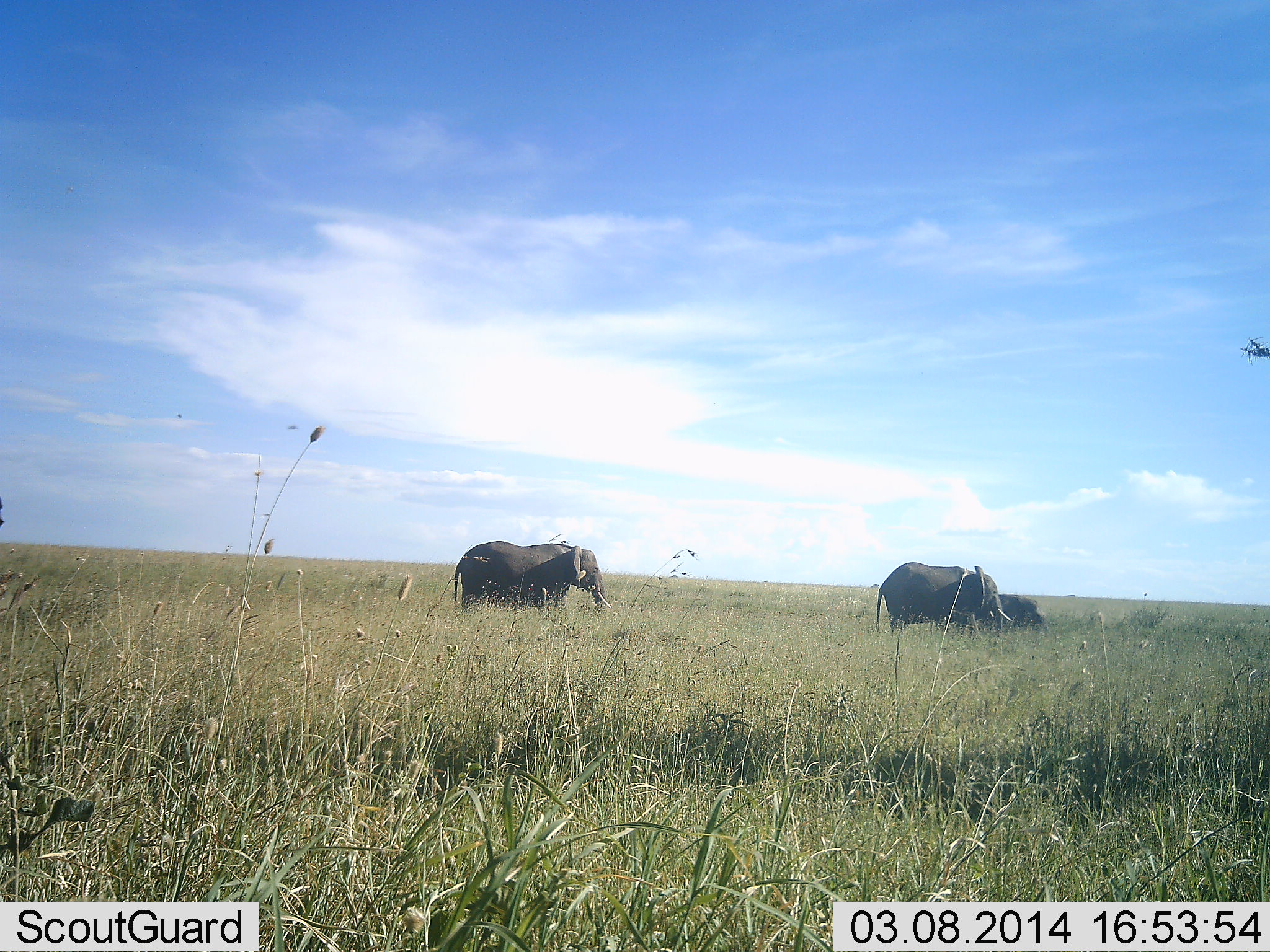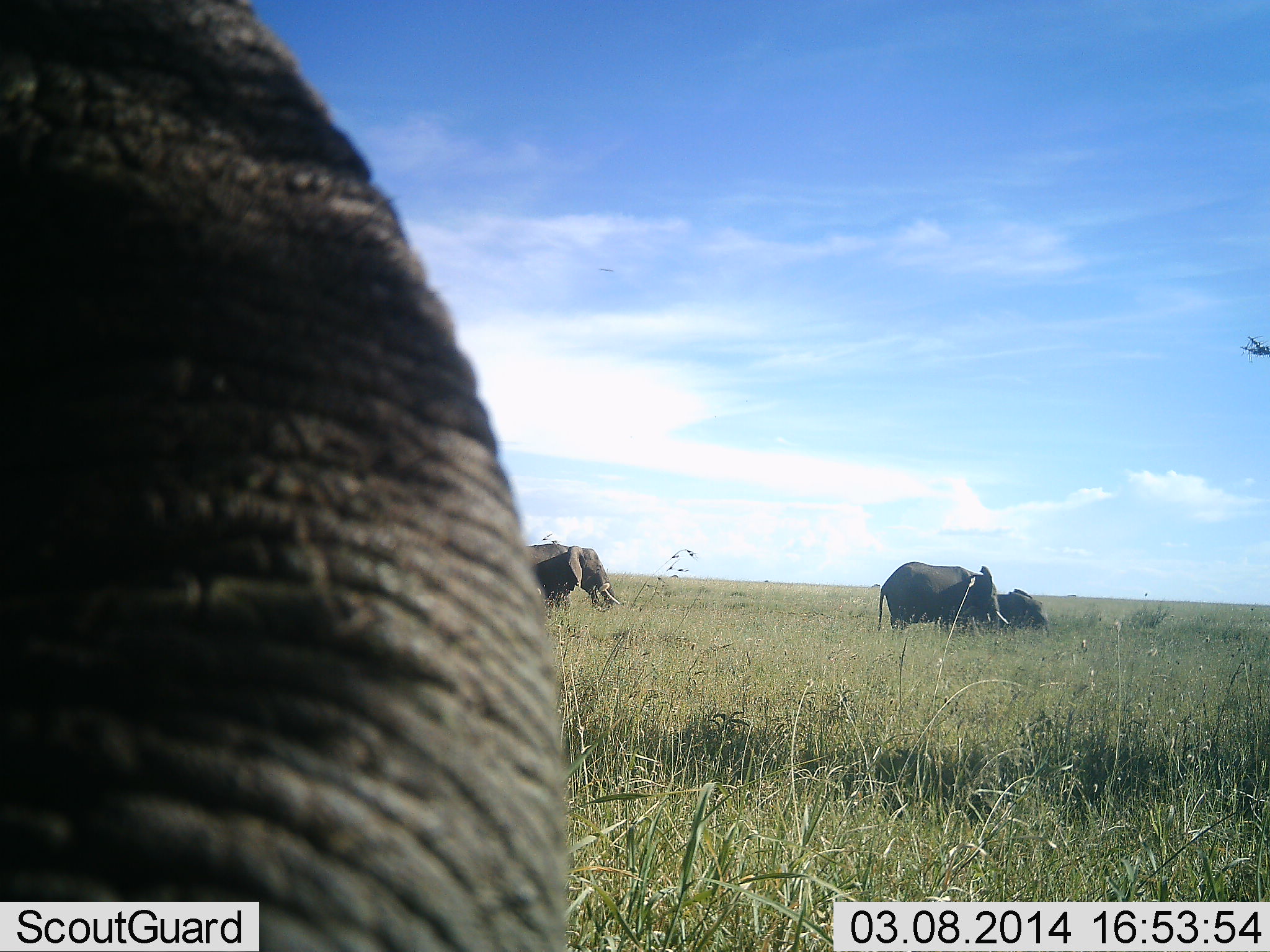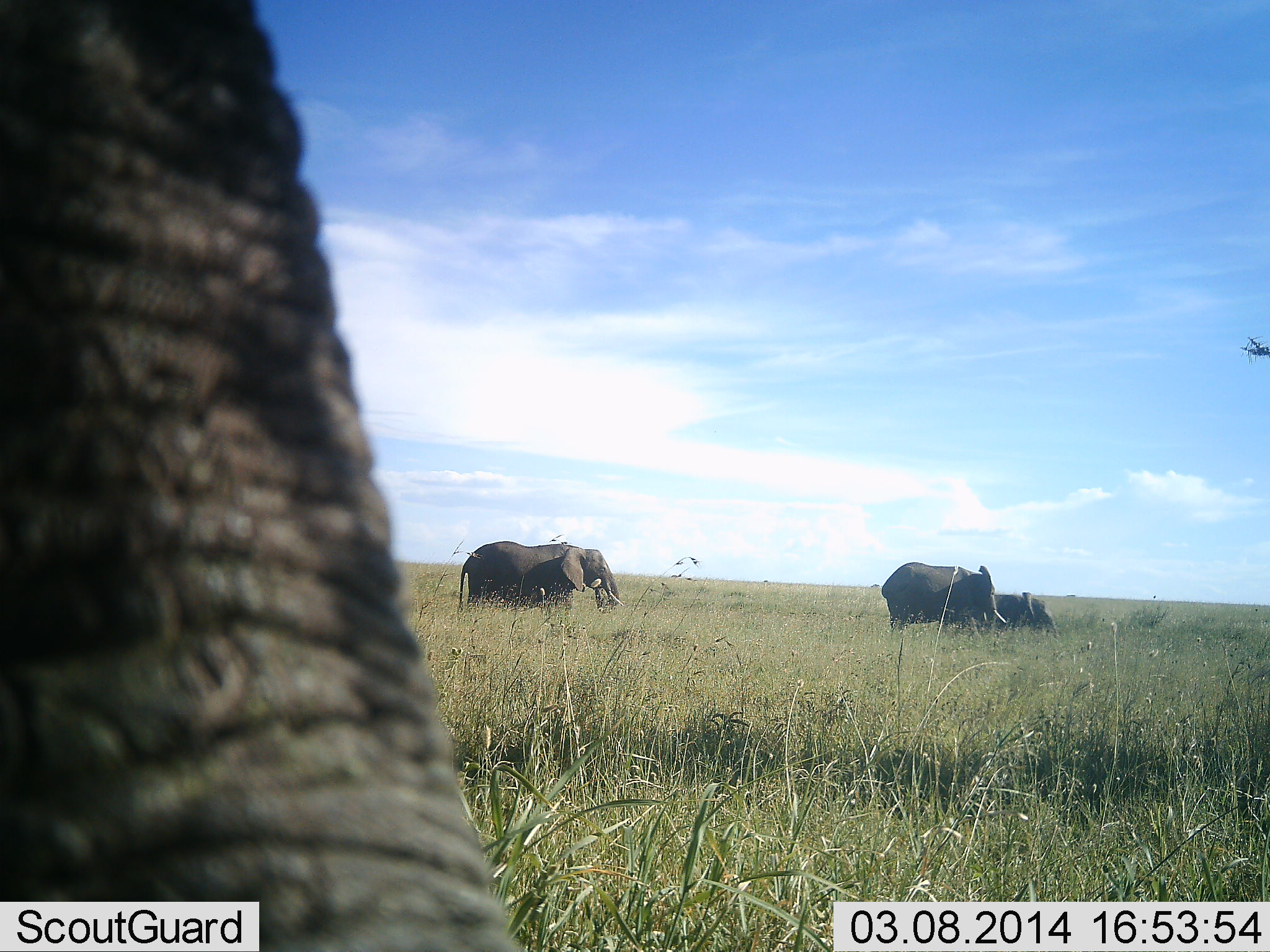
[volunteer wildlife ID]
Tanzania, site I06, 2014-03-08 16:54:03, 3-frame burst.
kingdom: Animalia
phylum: Chordata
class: Mammalia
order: Proboscidea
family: Elephantidae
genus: Loxodonta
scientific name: Loxodonta africana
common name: african bush elephant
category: elephant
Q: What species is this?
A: Elephant (african bush elephant) (Loxodonta africana).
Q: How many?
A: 4.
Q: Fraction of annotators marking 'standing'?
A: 60%.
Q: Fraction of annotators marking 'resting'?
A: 0%.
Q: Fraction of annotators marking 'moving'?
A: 60%.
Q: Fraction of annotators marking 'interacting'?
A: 0%.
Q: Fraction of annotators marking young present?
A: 20%.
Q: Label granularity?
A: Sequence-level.